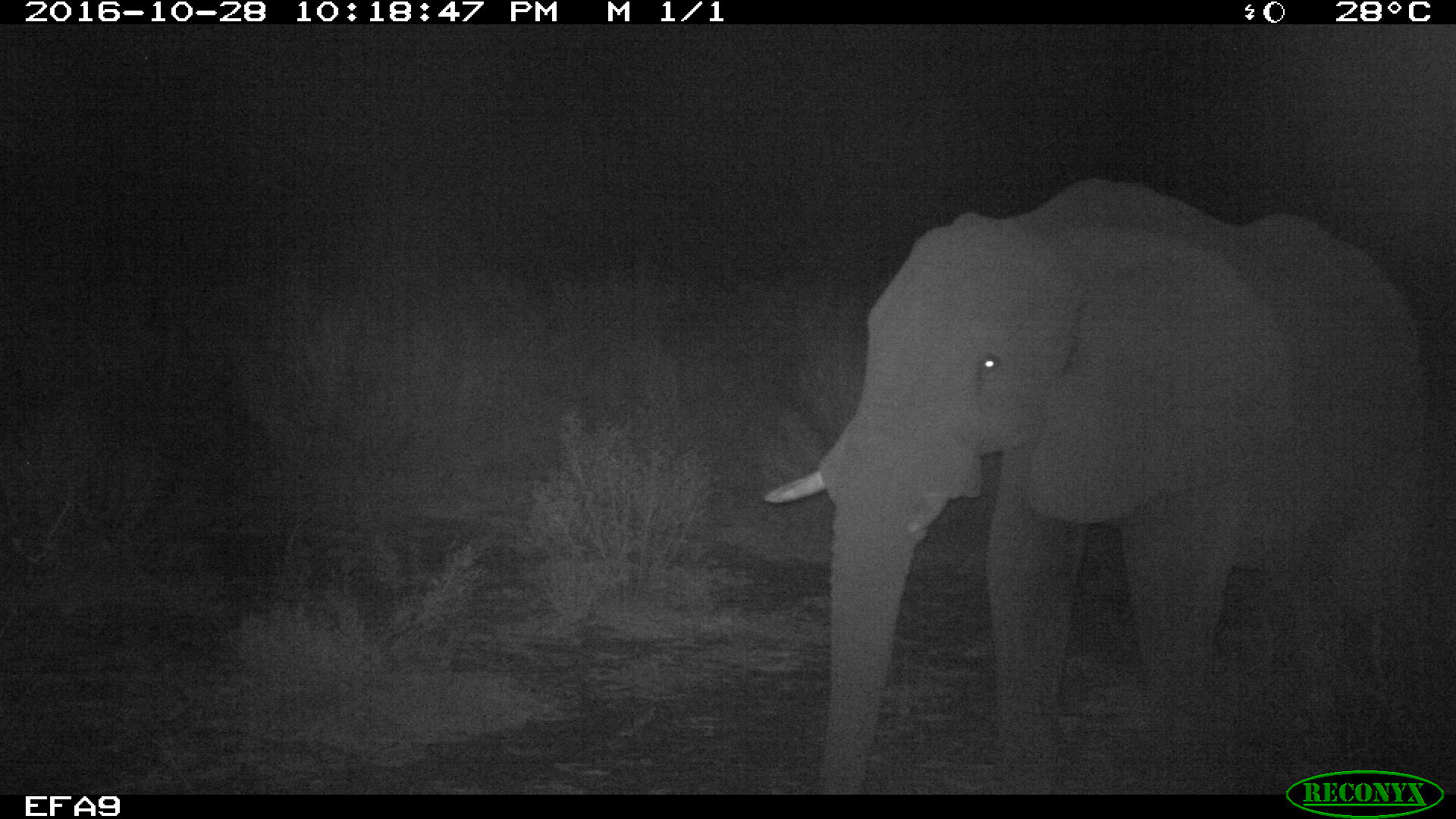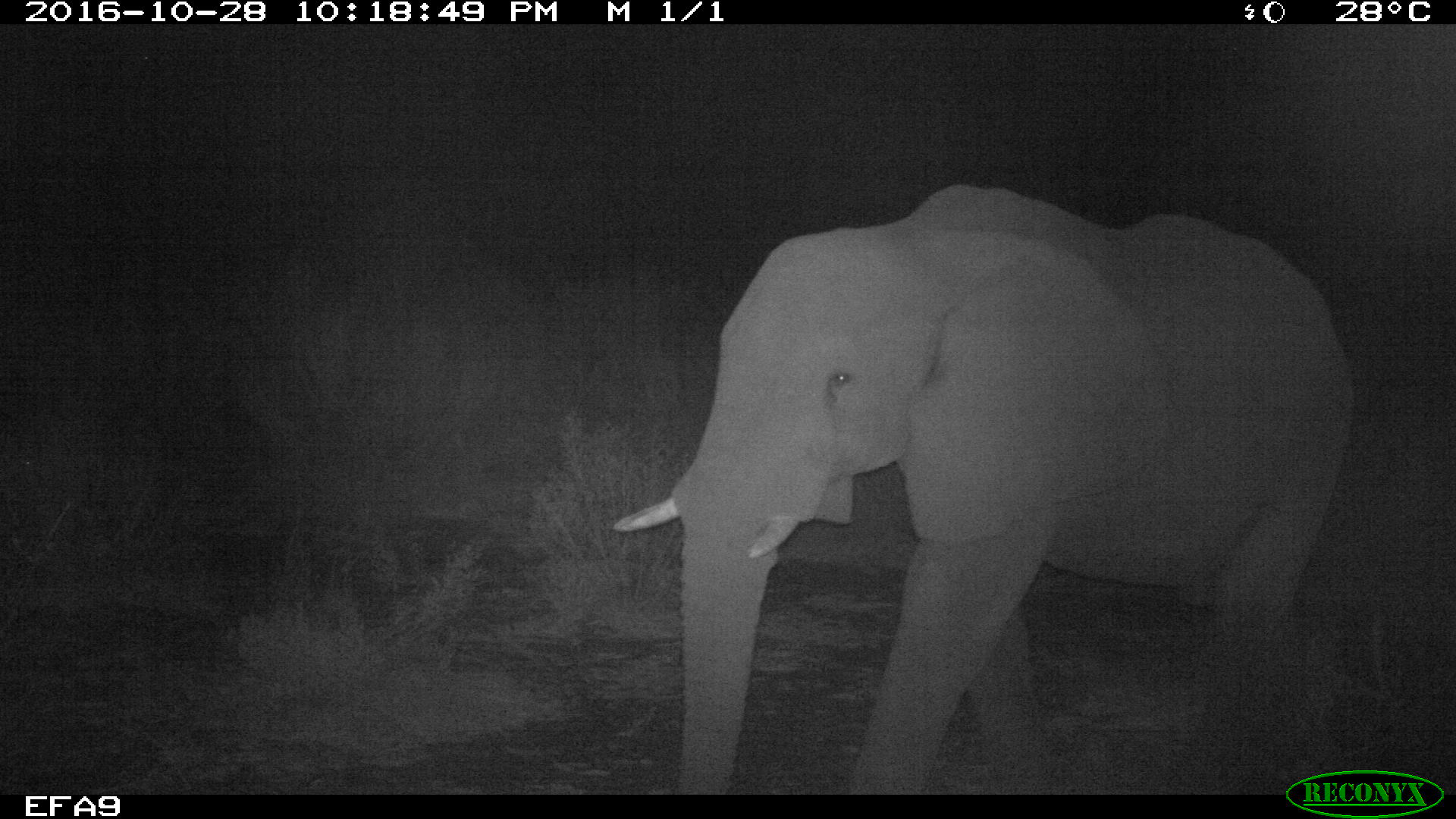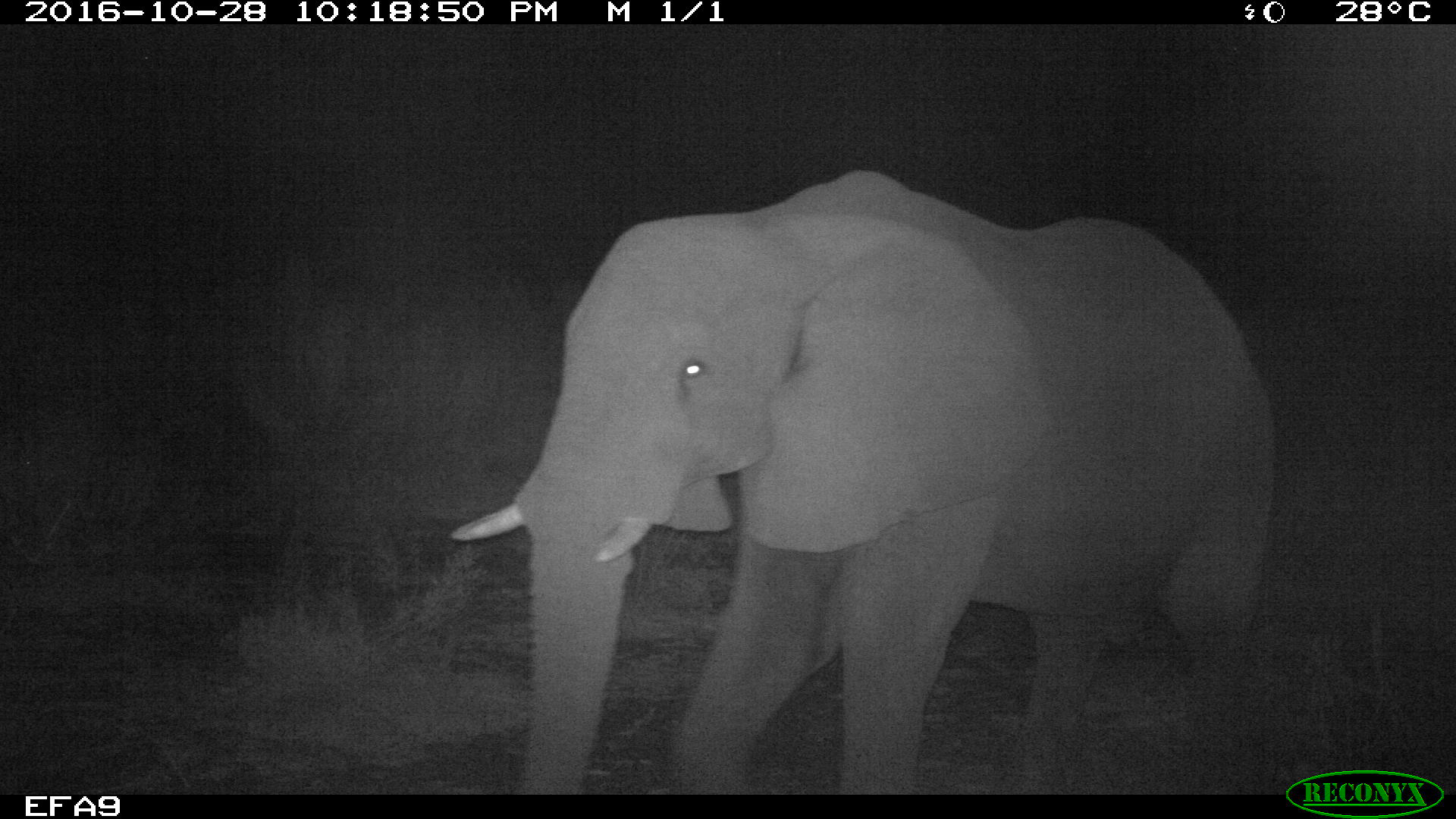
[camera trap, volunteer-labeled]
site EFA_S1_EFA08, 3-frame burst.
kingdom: Animalia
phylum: Chordata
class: Mammalia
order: Proboscidea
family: Elephantidae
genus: Loxodonta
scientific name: Loxodonta africana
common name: african bush elephant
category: elephant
Elephant (african bush elephant) (Loxodonta africana), count 1. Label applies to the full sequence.